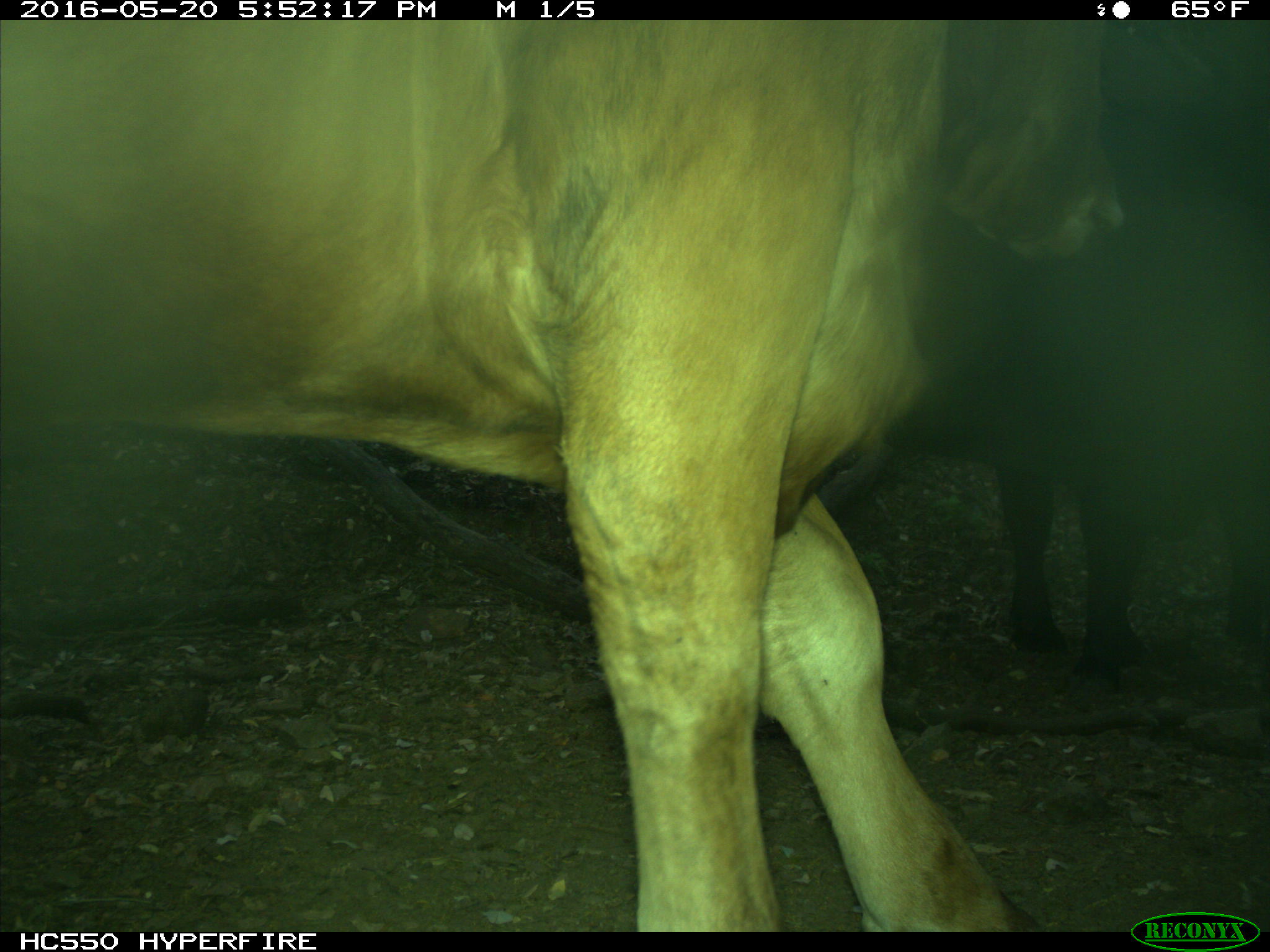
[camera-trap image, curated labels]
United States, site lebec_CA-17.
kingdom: Animalia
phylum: Chordata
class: Mammalia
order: Artiodactyla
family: Bovidae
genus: Bos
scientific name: Bos taurus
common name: domestic cow